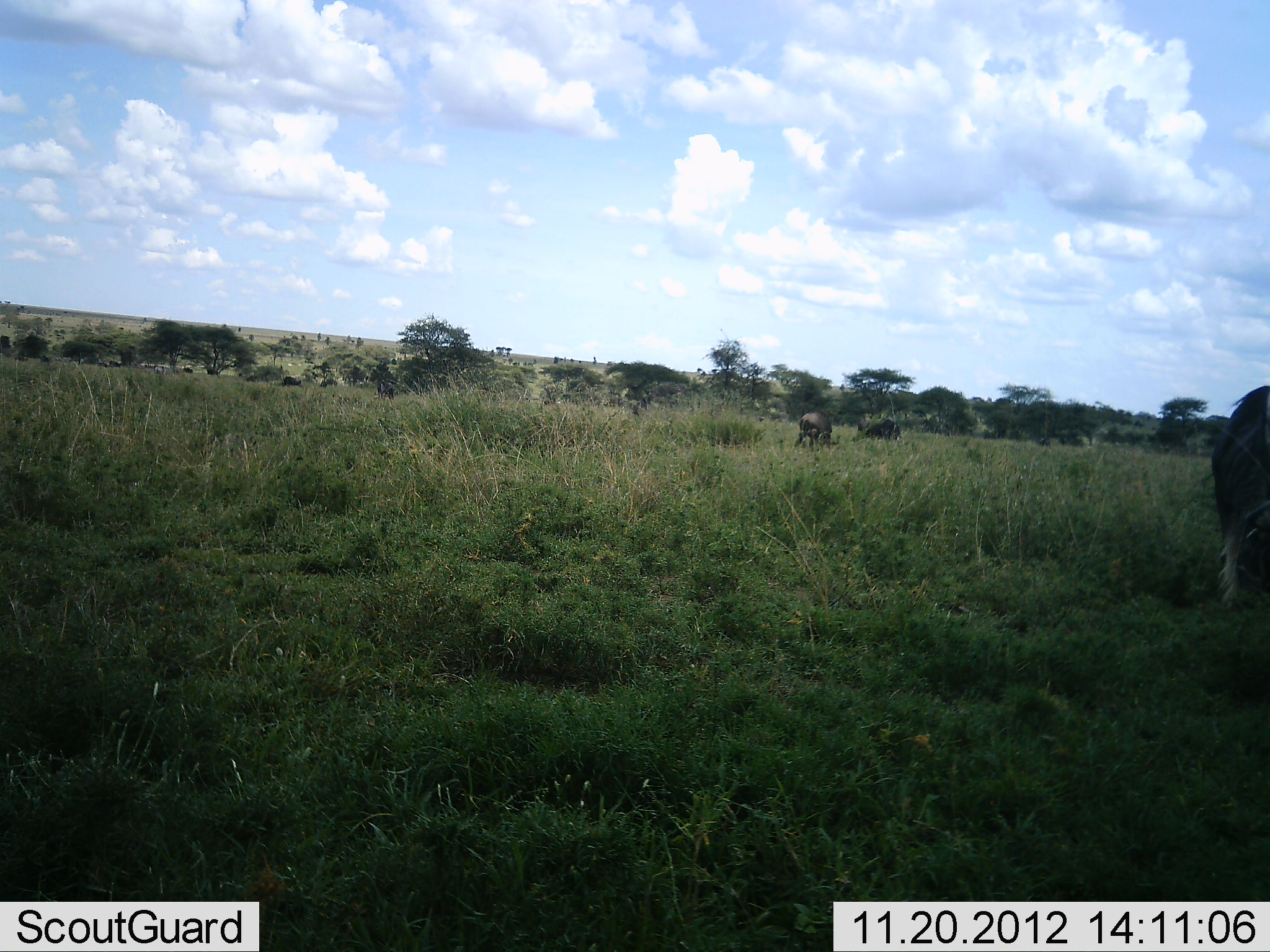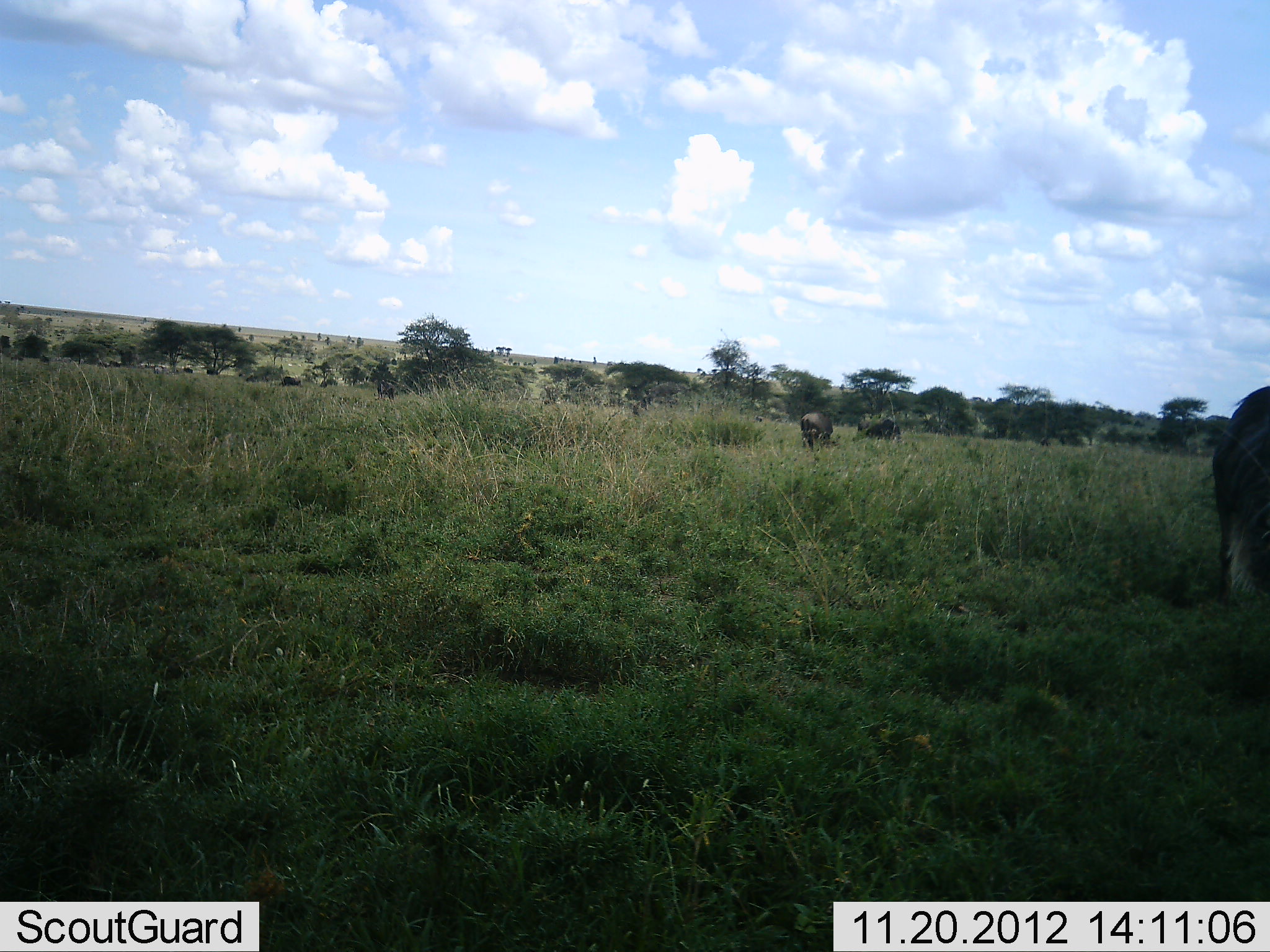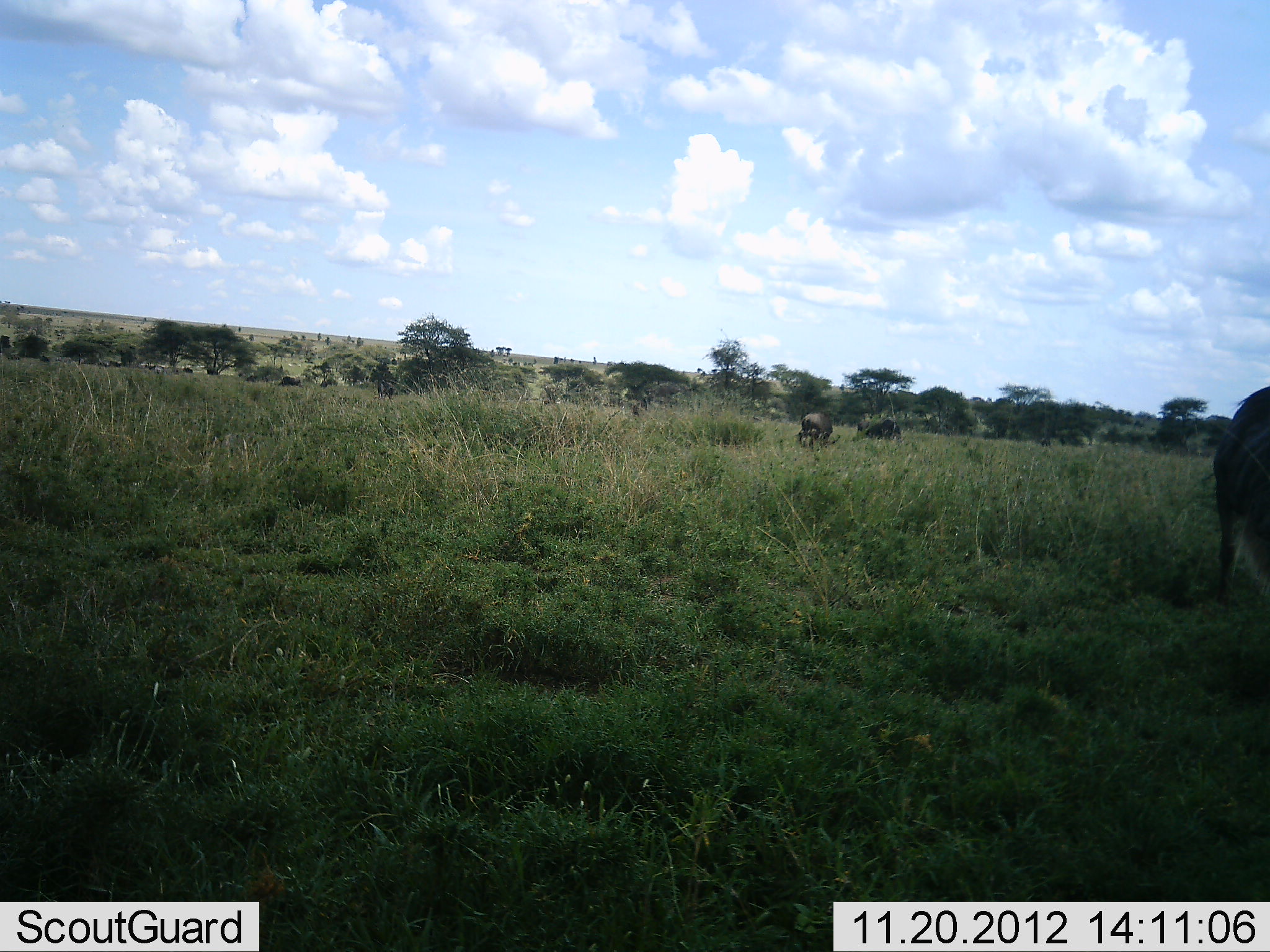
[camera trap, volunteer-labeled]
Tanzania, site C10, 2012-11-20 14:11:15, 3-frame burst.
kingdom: Animalia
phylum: Chordata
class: Mammalia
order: Artiodactyla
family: Bovidae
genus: Connochaetes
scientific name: Connochaetes taurinus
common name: blue wildebeest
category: wildebeest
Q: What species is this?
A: Wildebeest (blue wildebeest) (Connochaetes taurinus).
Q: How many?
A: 5.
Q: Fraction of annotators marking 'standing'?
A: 60%.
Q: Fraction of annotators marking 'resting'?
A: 0%.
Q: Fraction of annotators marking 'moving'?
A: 0%.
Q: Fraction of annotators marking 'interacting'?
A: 0%.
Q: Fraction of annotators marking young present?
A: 0%.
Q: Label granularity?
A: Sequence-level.